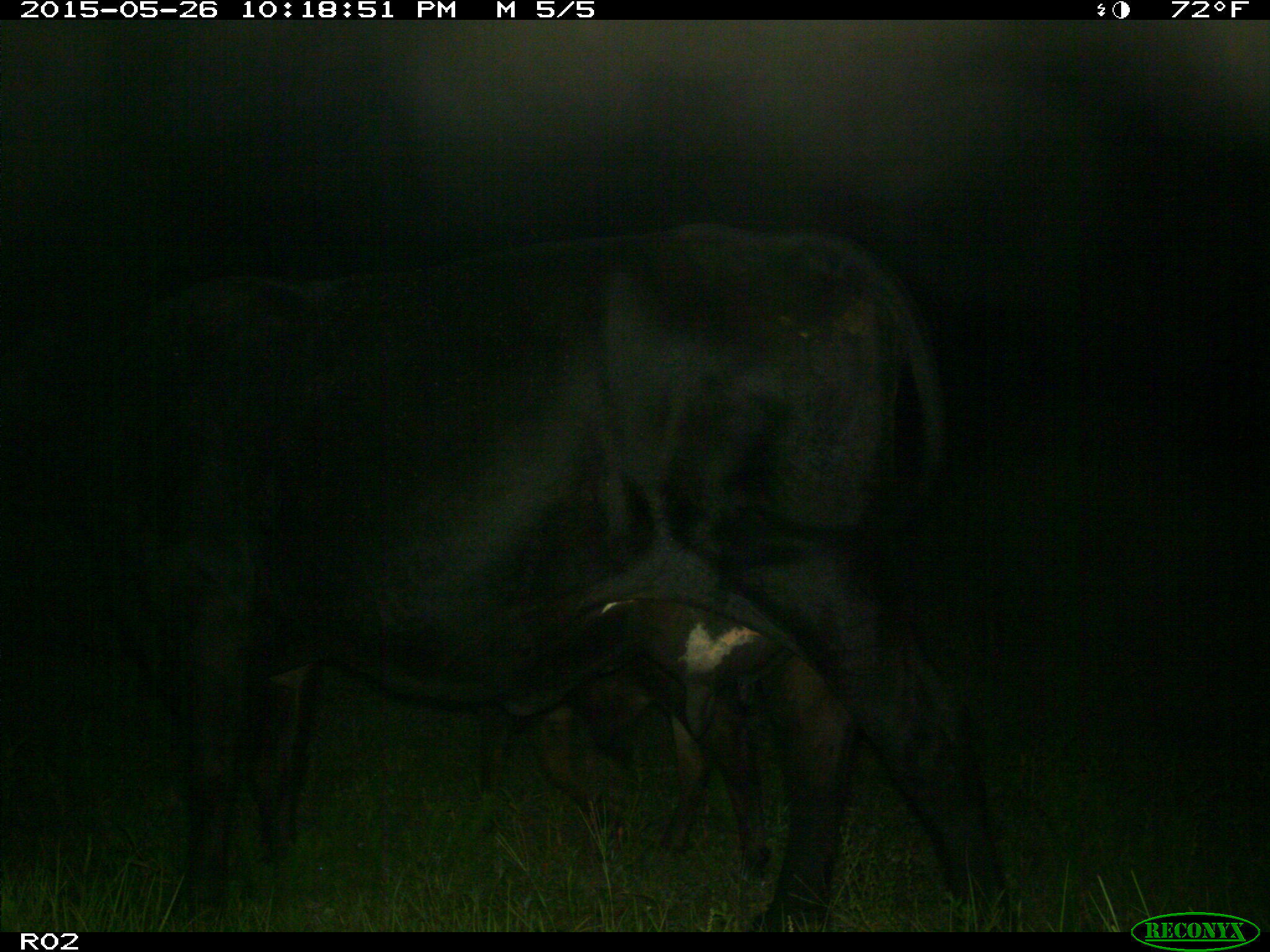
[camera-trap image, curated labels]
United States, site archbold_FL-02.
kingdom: Animalia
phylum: Chordata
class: Mammalia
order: Artiodactyla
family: Bovidae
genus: Bos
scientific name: Bos taurus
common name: domestic cow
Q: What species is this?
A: Bos taurus (domestic cow).